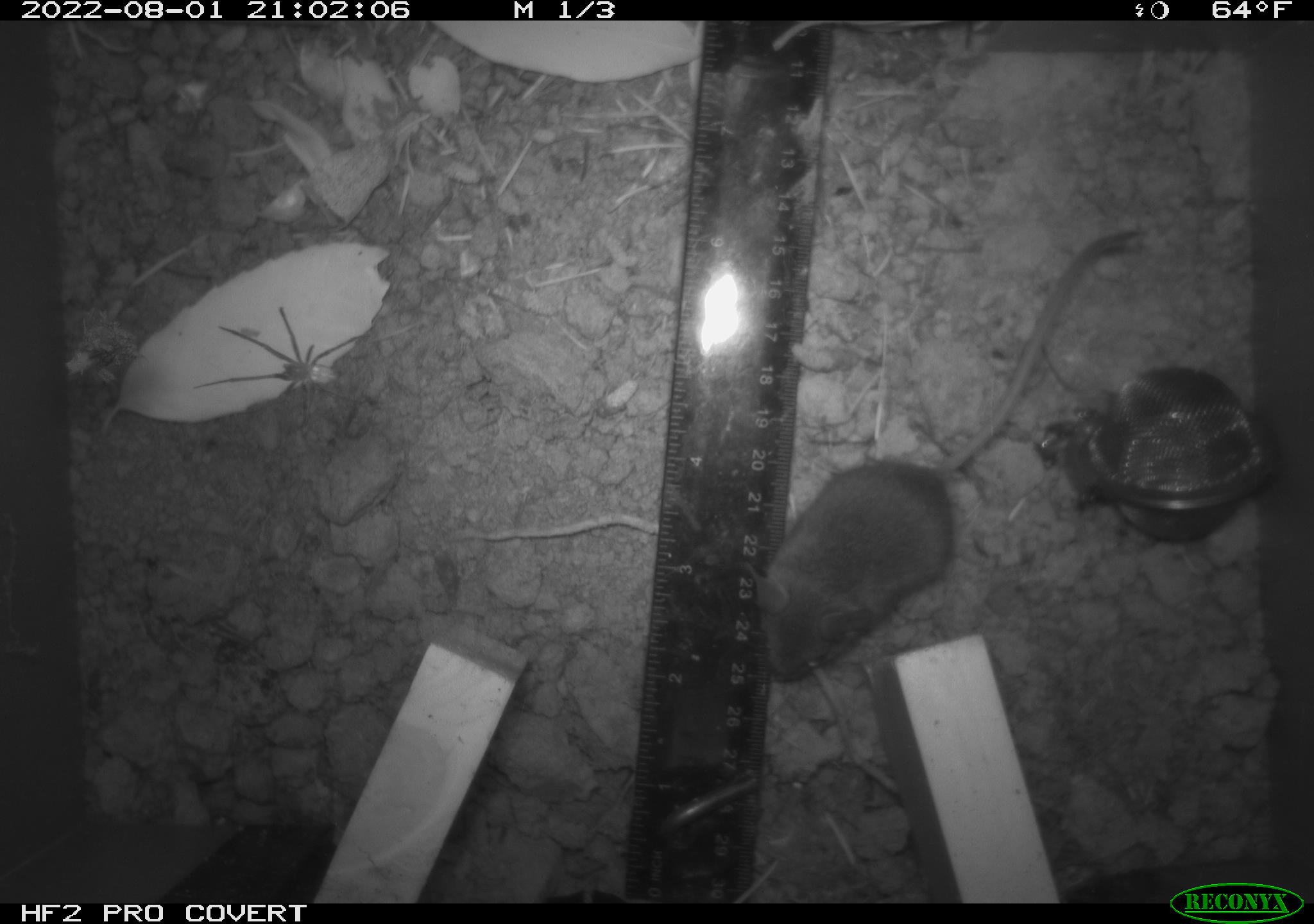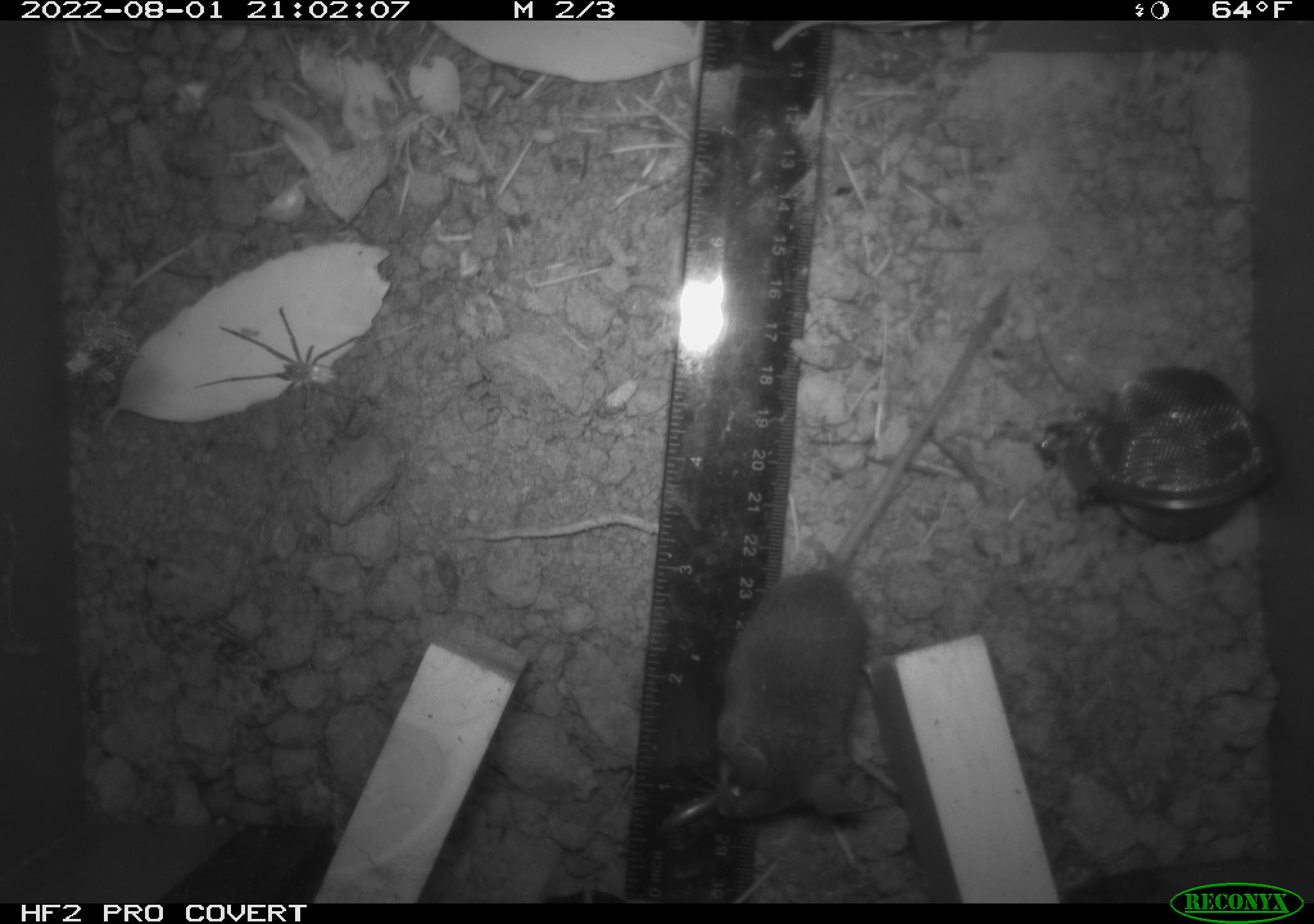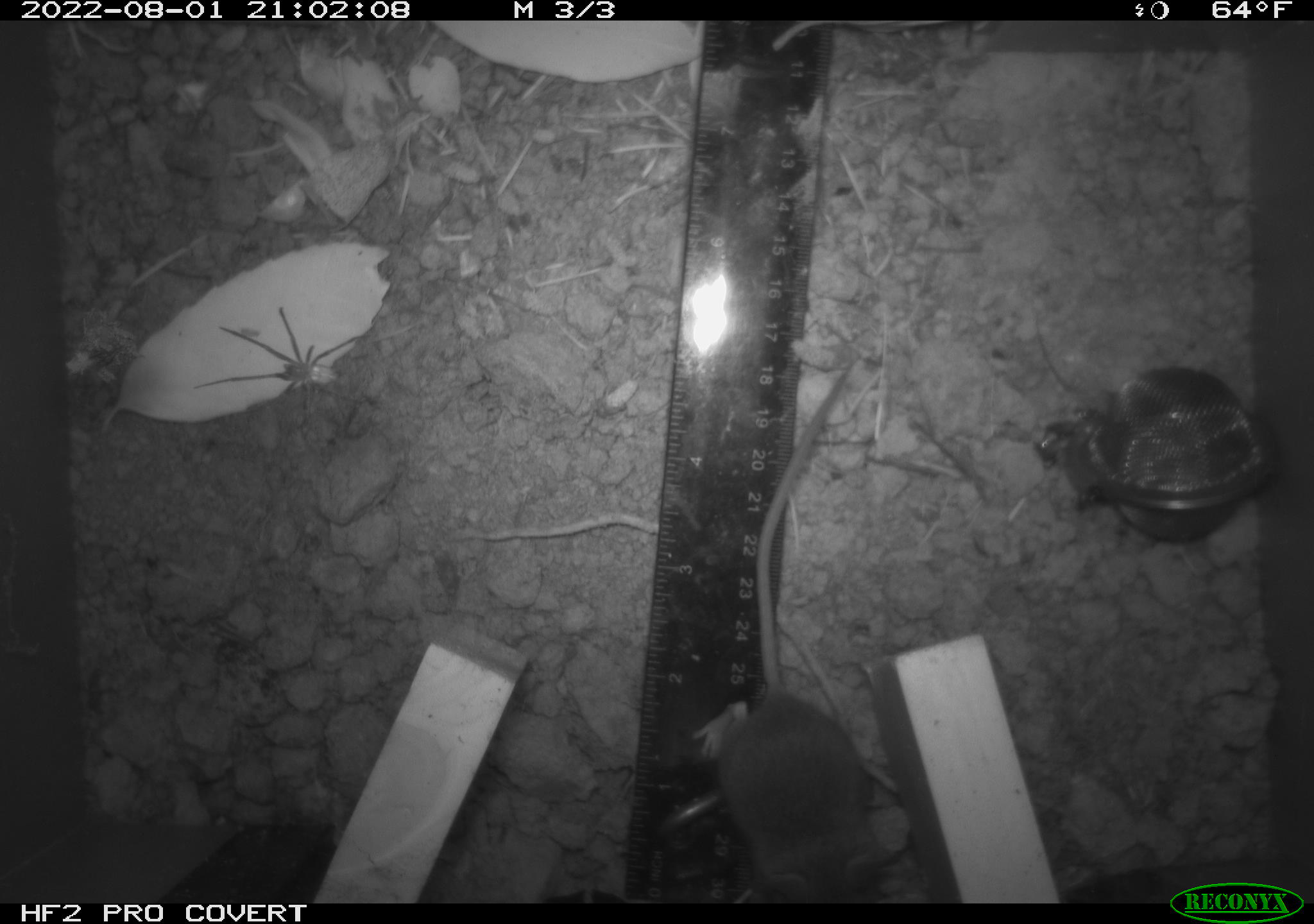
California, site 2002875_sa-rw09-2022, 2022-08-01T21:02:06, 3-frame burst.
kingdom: Animalia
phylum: Arthropoda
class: Arachnida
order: Araneae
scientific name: Araneae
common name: spider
Spider (Araneae).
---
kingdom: Animalia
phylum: Chordata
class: Mammalia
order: Rodentia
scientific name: Rodentia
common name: rodent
Rodent (Rodentia).